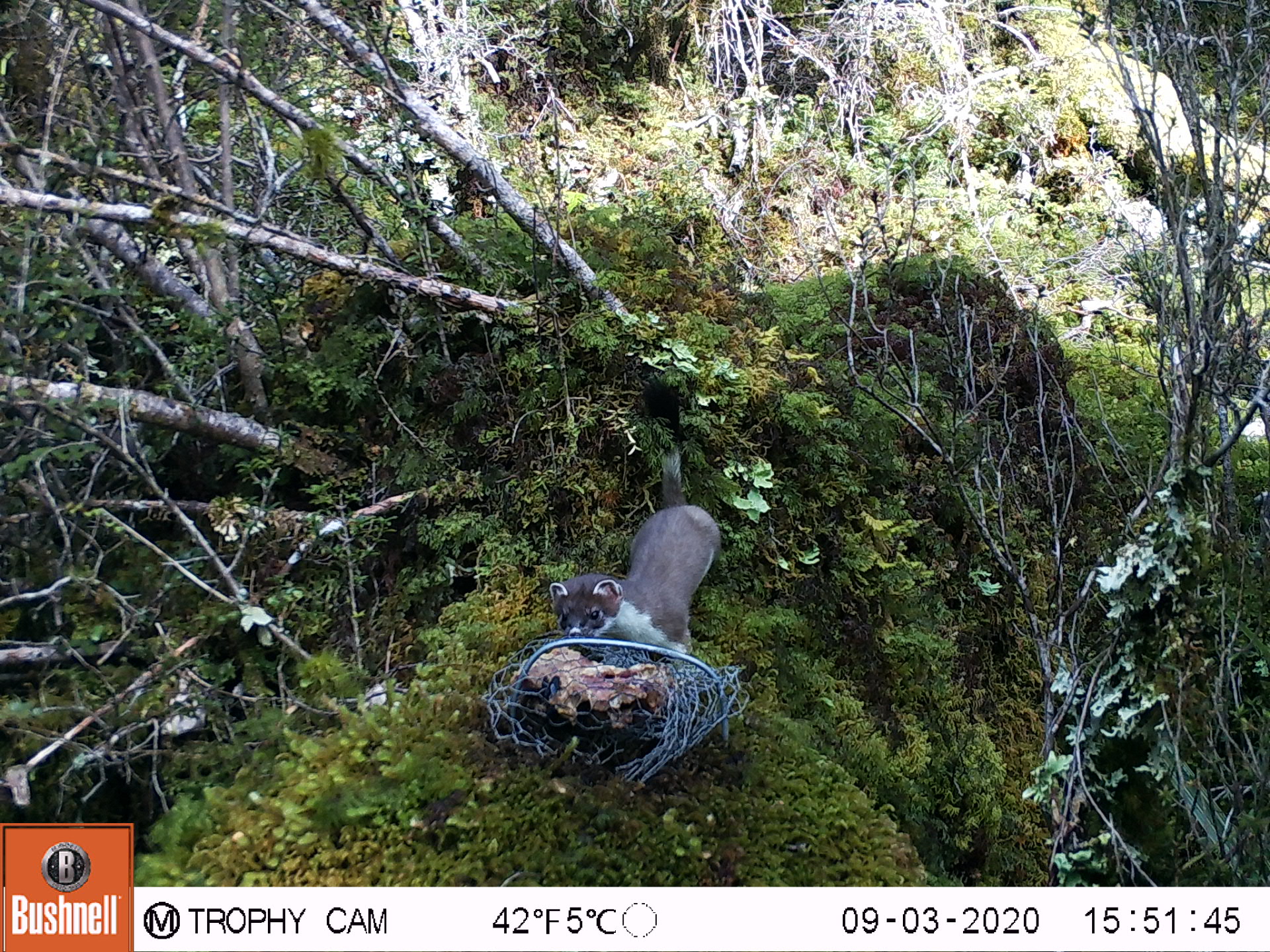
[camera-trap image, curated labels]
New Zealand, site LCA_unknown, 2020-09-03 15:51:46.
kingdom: Animalia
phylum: Chordata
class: Mammalia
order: Carnivora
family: Mustelidae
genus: Mustela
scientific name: Mustela erminea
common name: stoat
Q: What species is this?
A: Stoat (Mustela erminea).